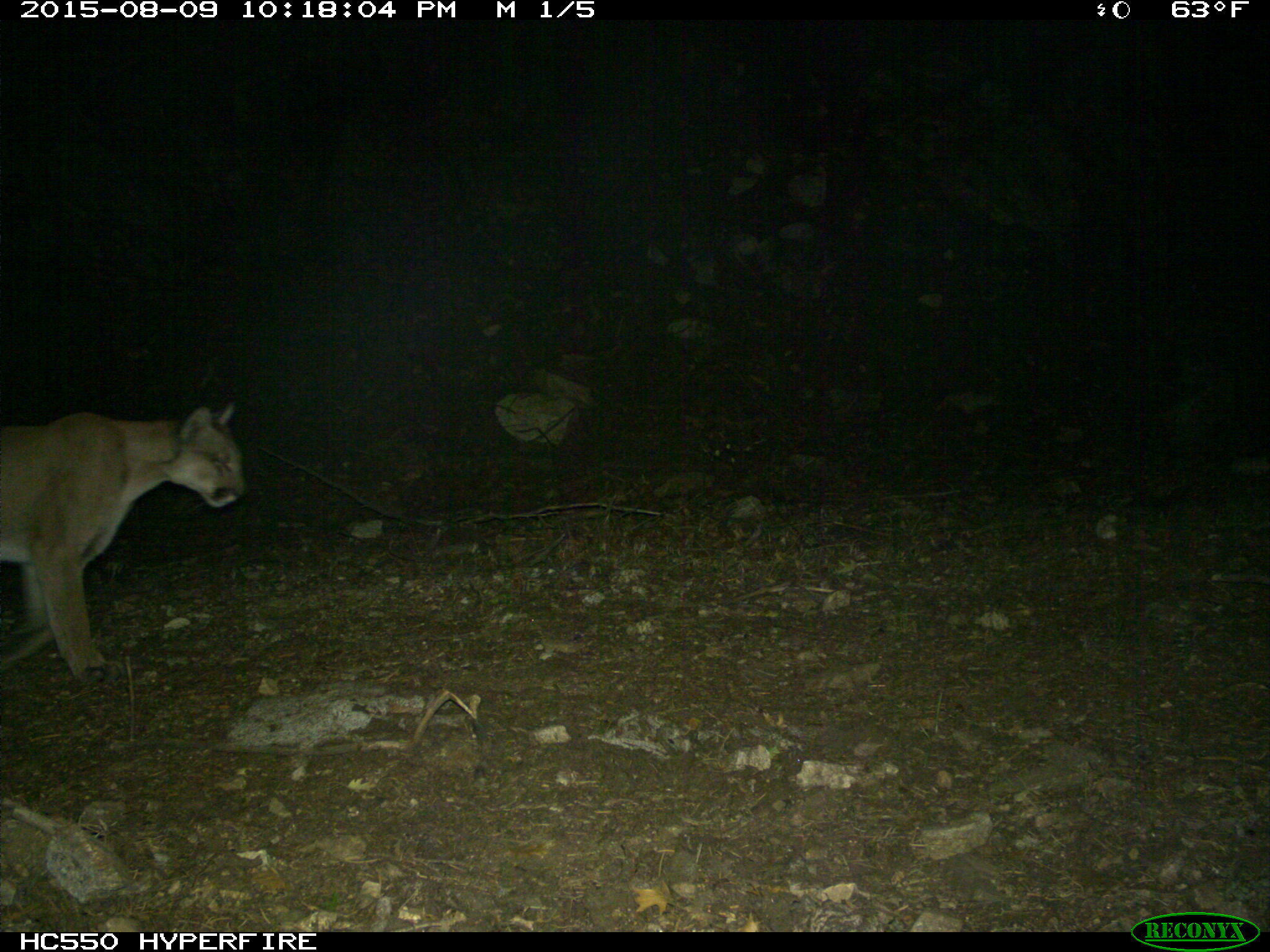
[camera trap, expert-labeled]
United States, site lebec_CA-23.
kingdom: Animalia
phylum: Chordata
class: Mammalia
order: Carnivora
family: Felidae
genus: Puma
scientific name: Puma concolor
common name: mountain lion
Puma concolor (mountain lion).